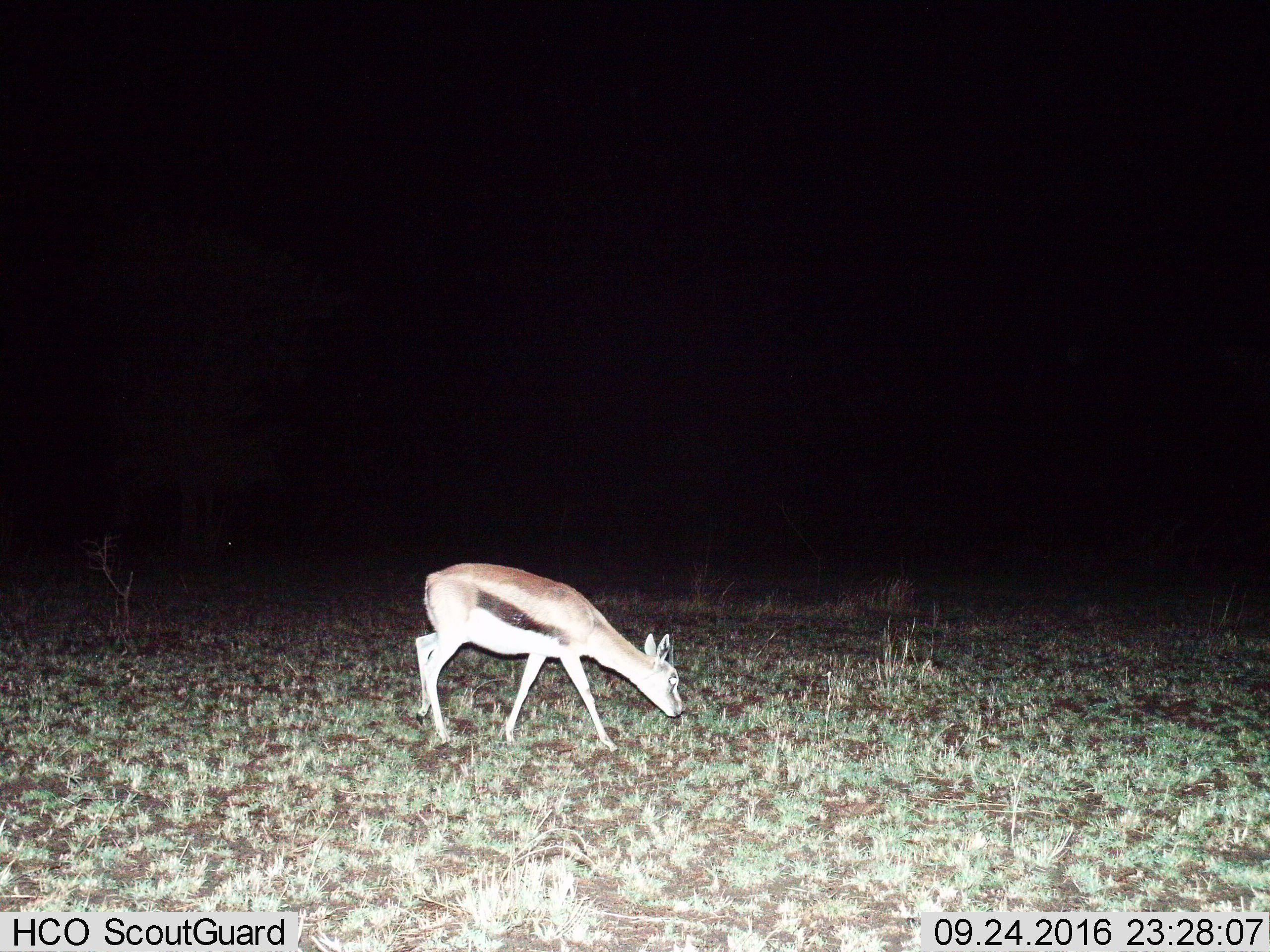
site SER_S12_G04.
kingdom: Animalia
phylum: Chordata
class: Mammalia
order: Artiodactyla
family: Bovidae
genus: Eudorcas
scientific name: Eudorcas thomsonii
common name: thomson's gazelle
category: gazellethomsons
Gazellethomsons (thomson's gazelle) (Eudorcas thomsonii), count 1. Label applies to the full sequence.